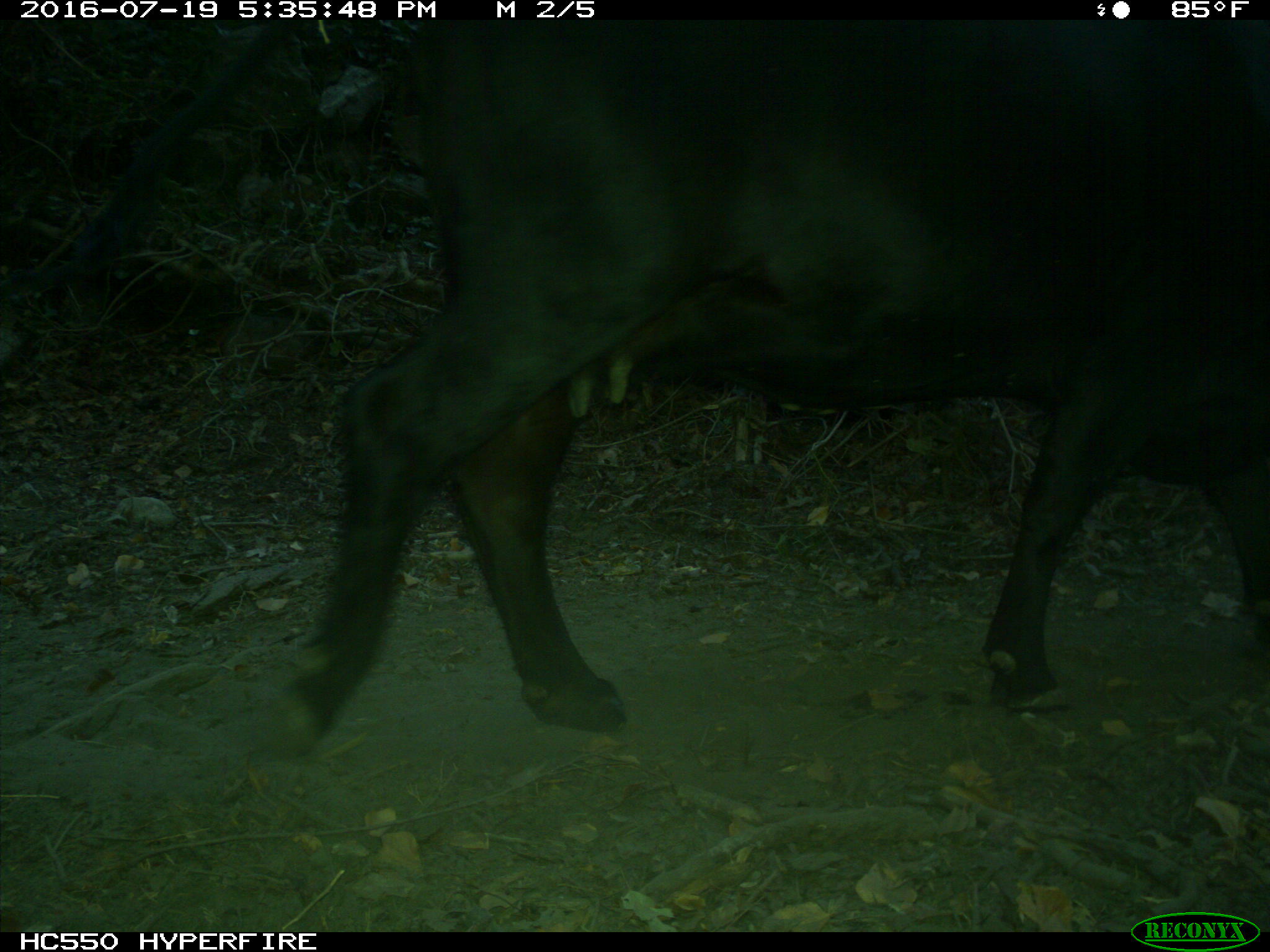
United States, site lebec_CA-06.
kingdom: Animalia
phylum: Chordata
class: Mammalia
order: Artiodactyla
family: Bovidae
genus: Bos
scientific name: Bos taurus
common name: domestic cow